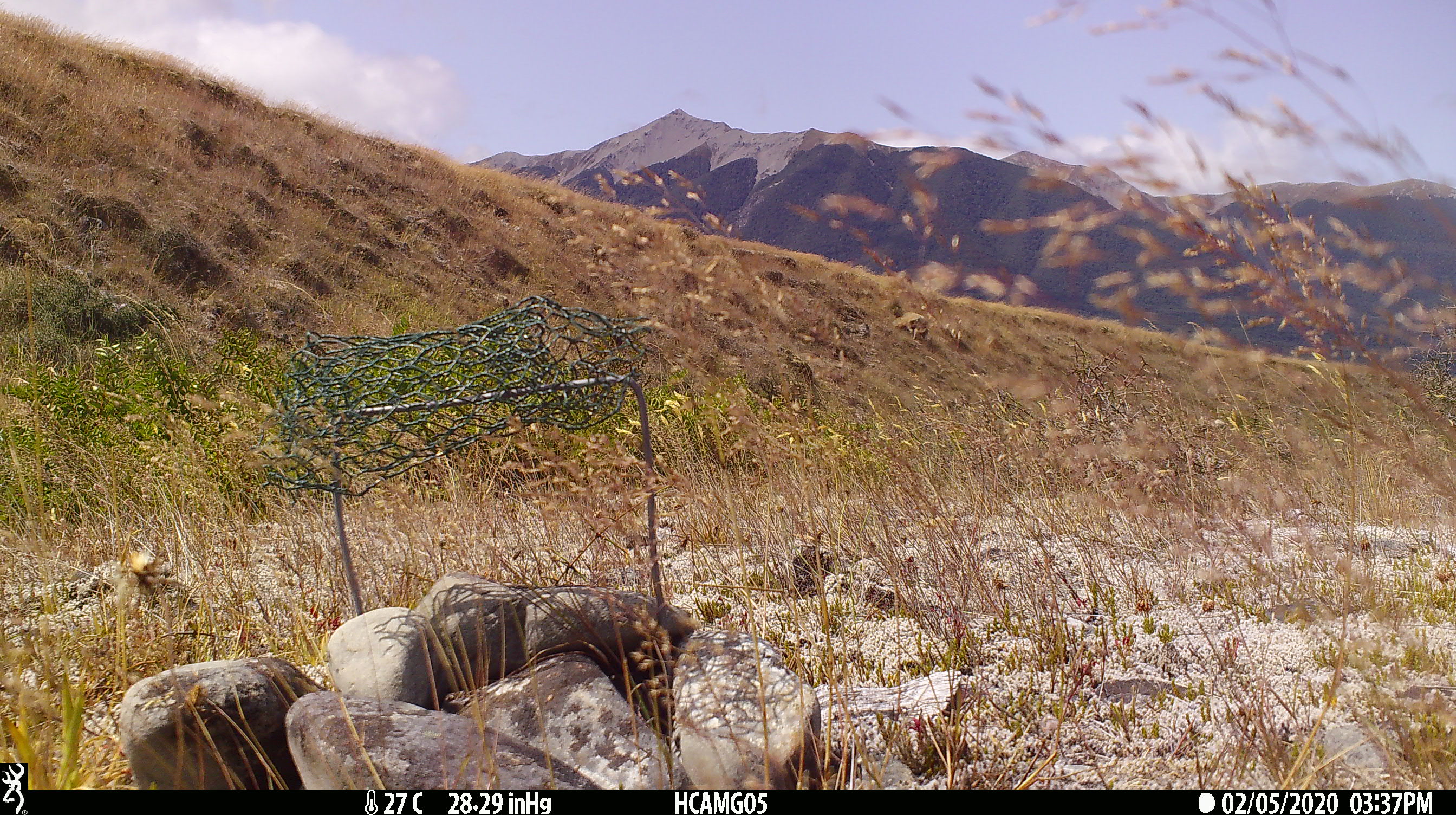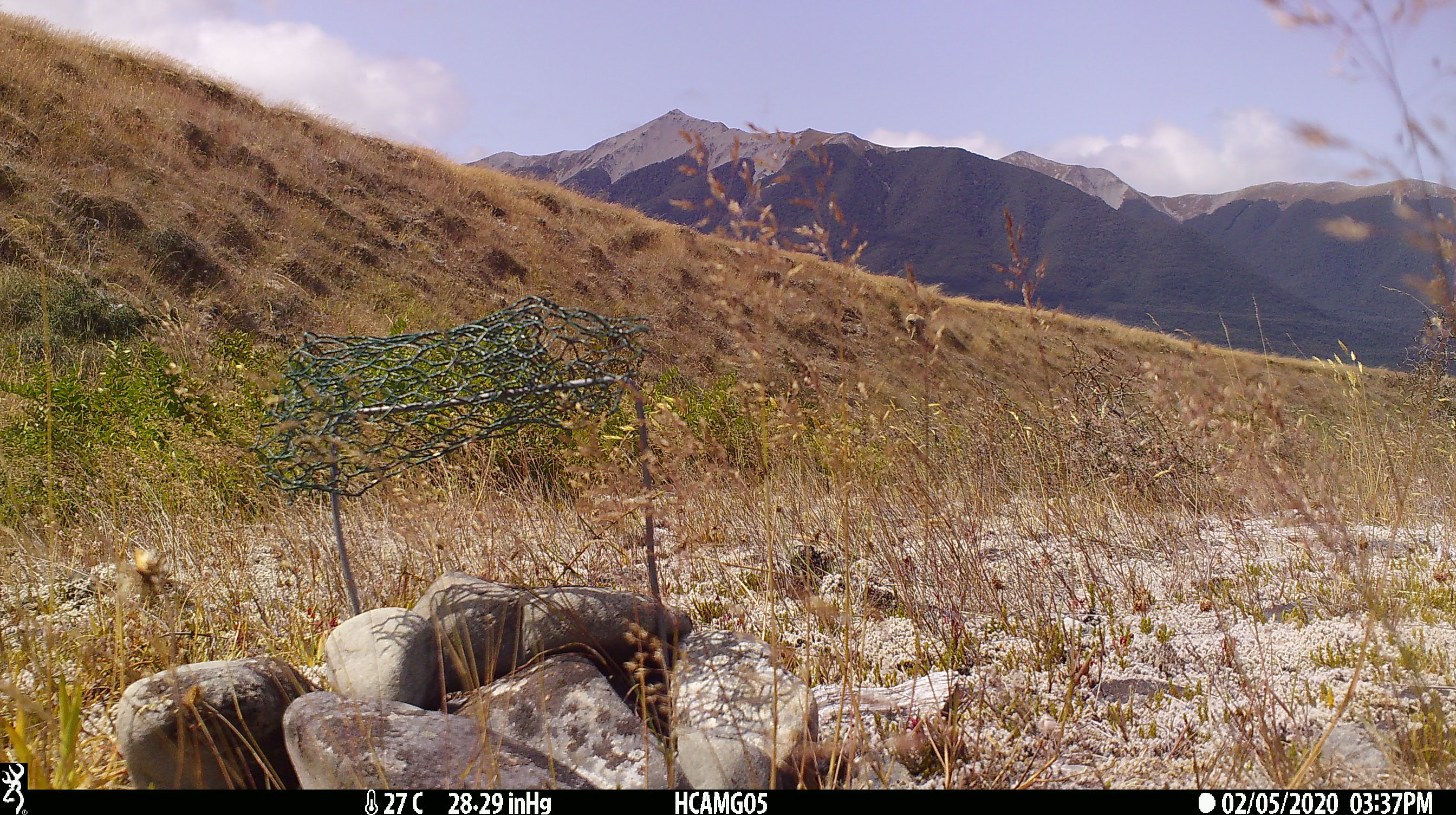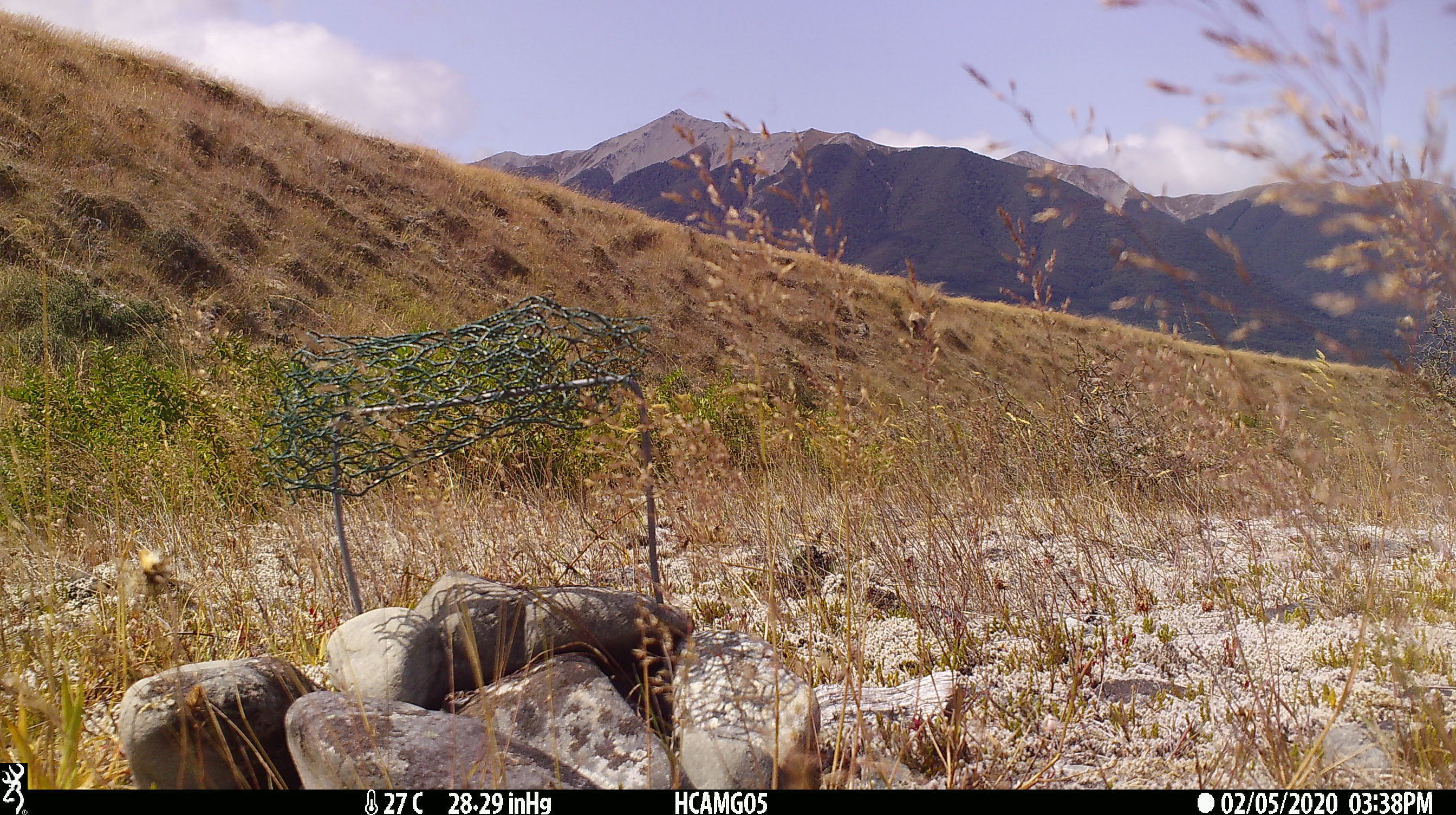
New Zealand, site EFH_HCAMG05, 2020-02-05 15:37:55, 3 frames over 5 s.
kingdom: Animalia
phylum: Chordata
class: Mammalia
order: Artiodactyla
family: Bovidae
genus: Ovis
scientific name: Ovis aries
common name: domestic sheep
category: sheep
Sheep (domestic sheep) (Ovis aries).